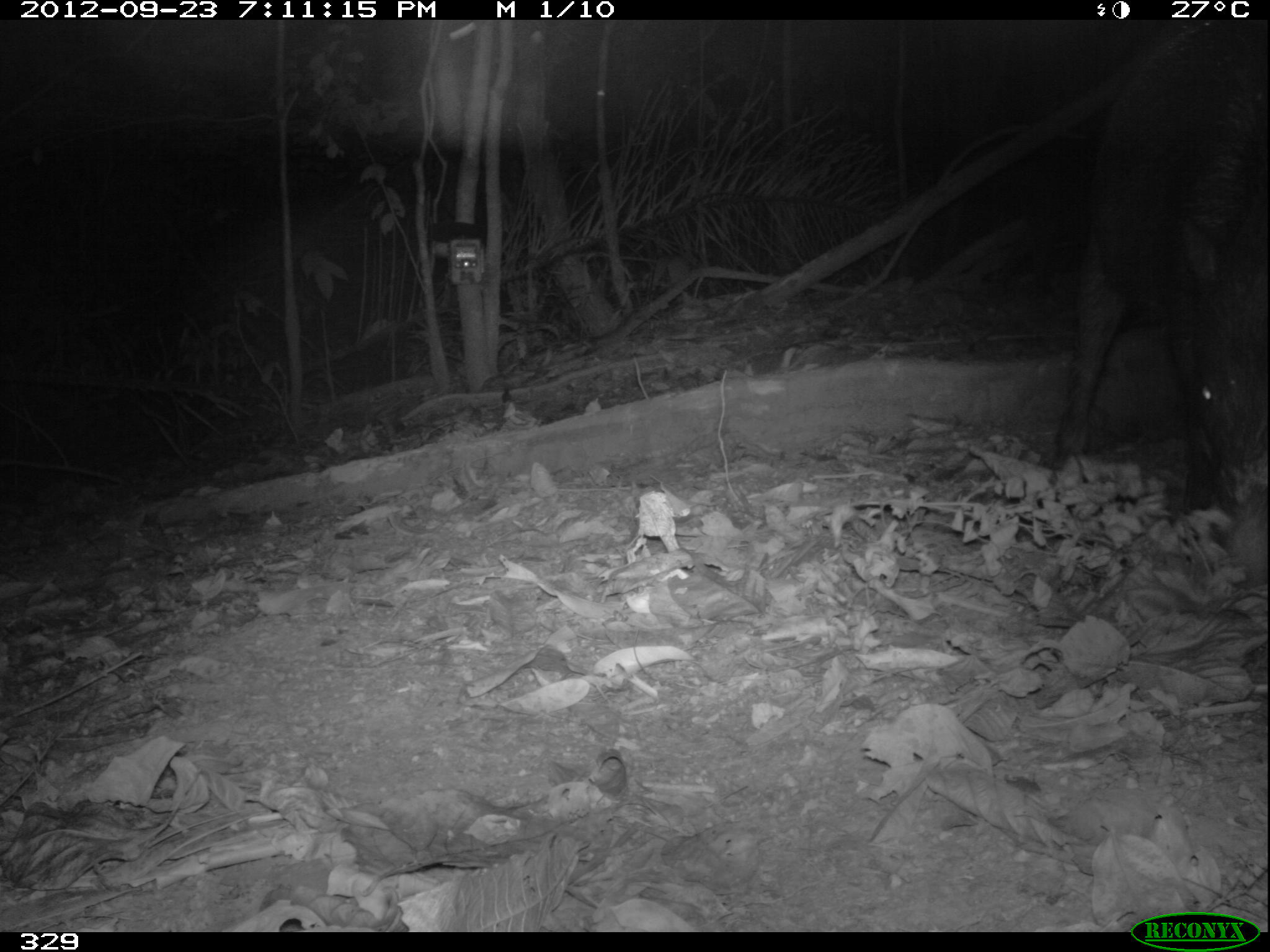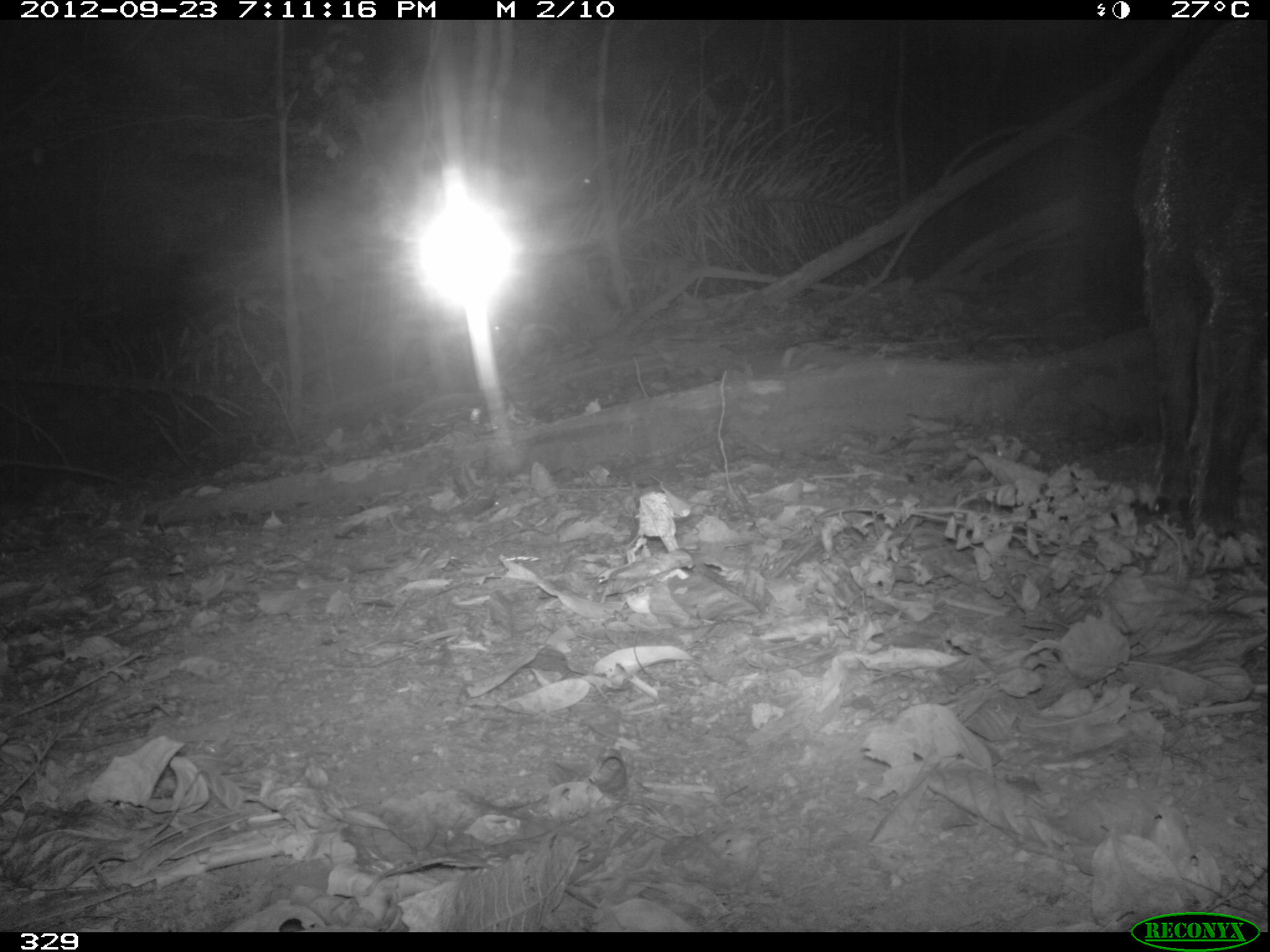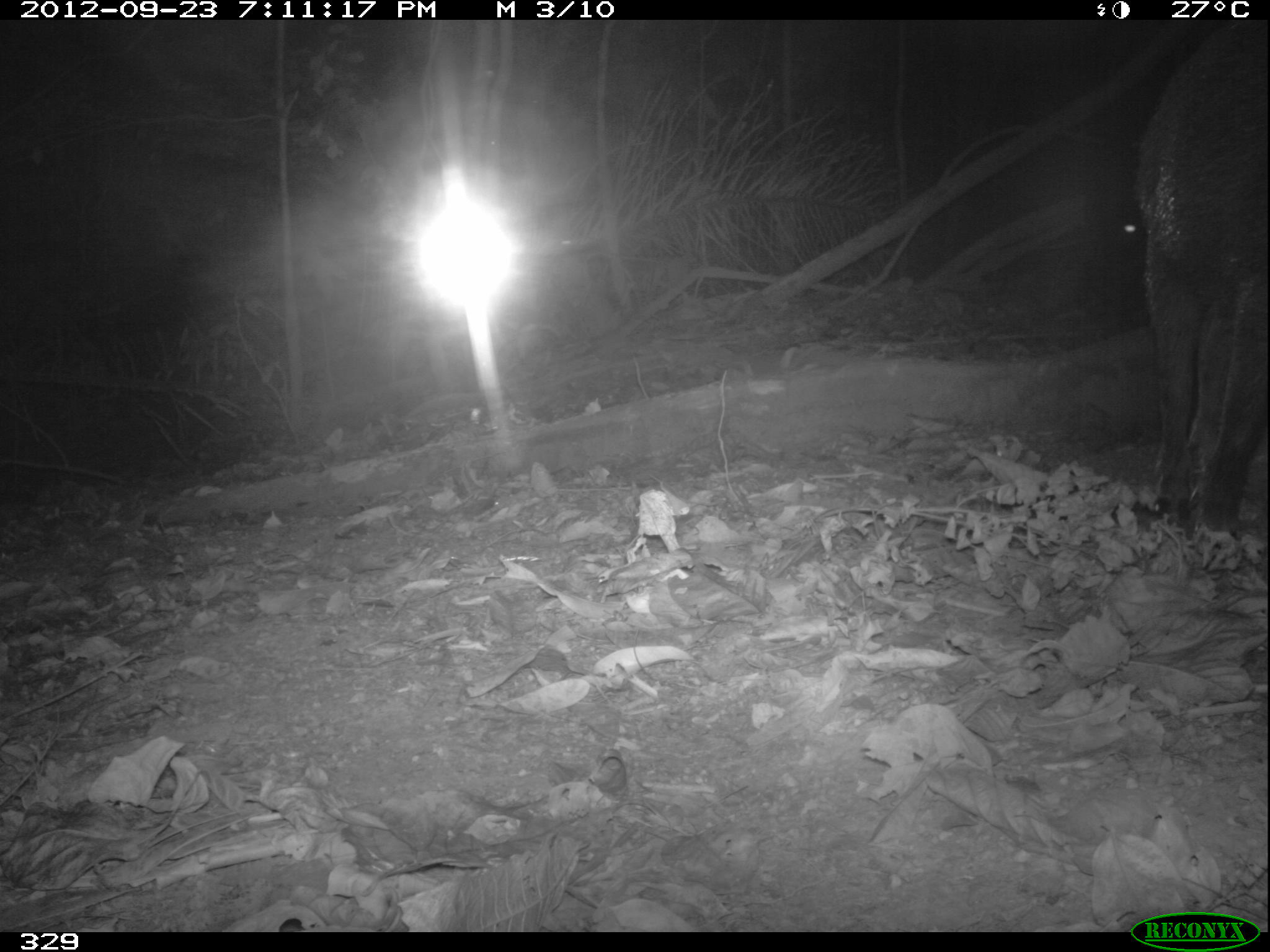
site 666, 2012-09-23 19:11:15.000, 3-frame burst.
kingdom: Animalia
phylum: Chordata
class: Mammalia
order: Artiodactyla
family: Tayassuidae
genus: Tayassu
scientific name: Tayassu pecari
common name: white-lipped peccary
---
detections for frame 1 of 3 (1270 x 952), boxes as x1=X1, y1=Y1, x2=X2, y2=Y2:
tayassu pecari: x1=1047, y1=20, x2=1270, y2=584